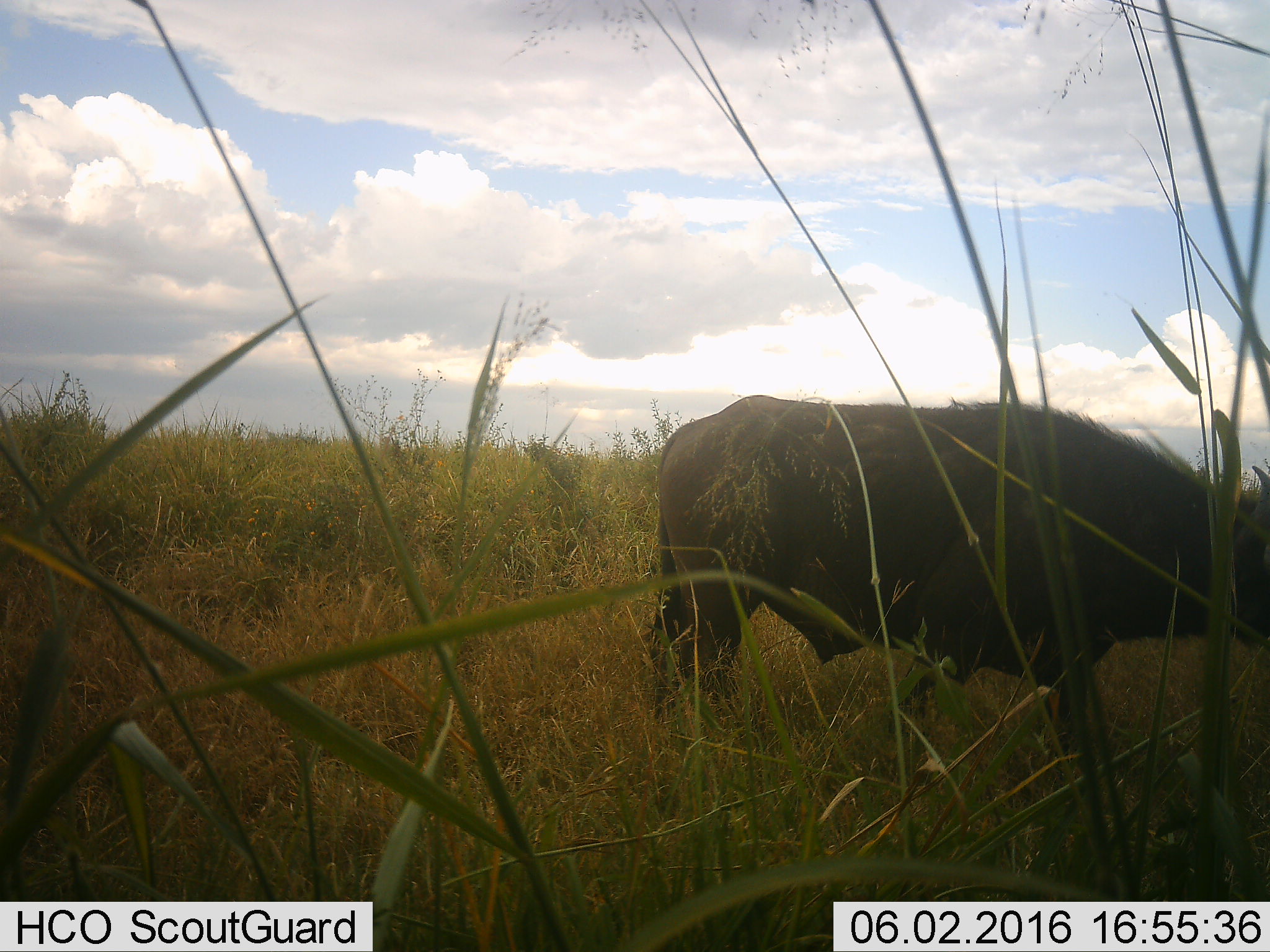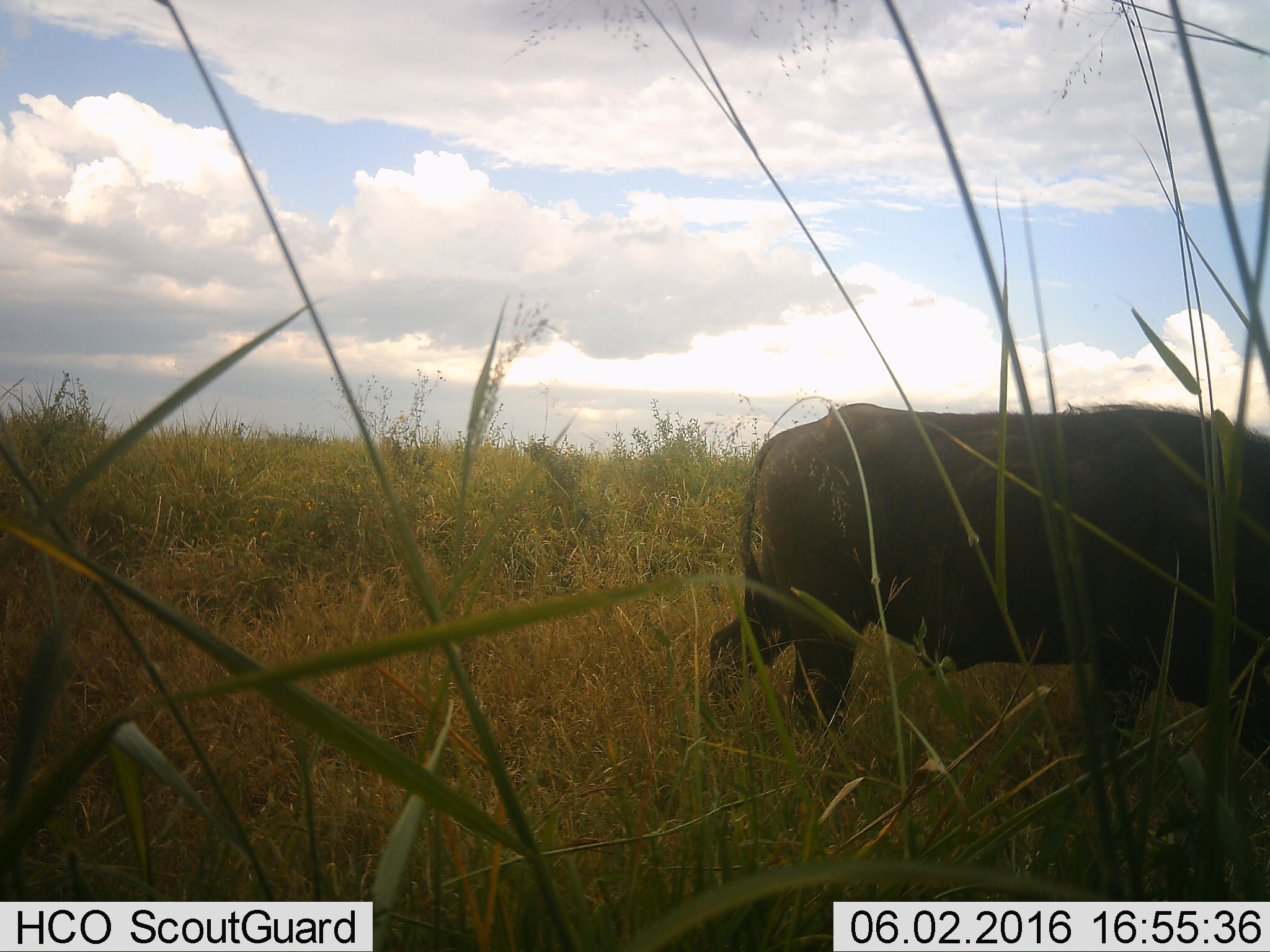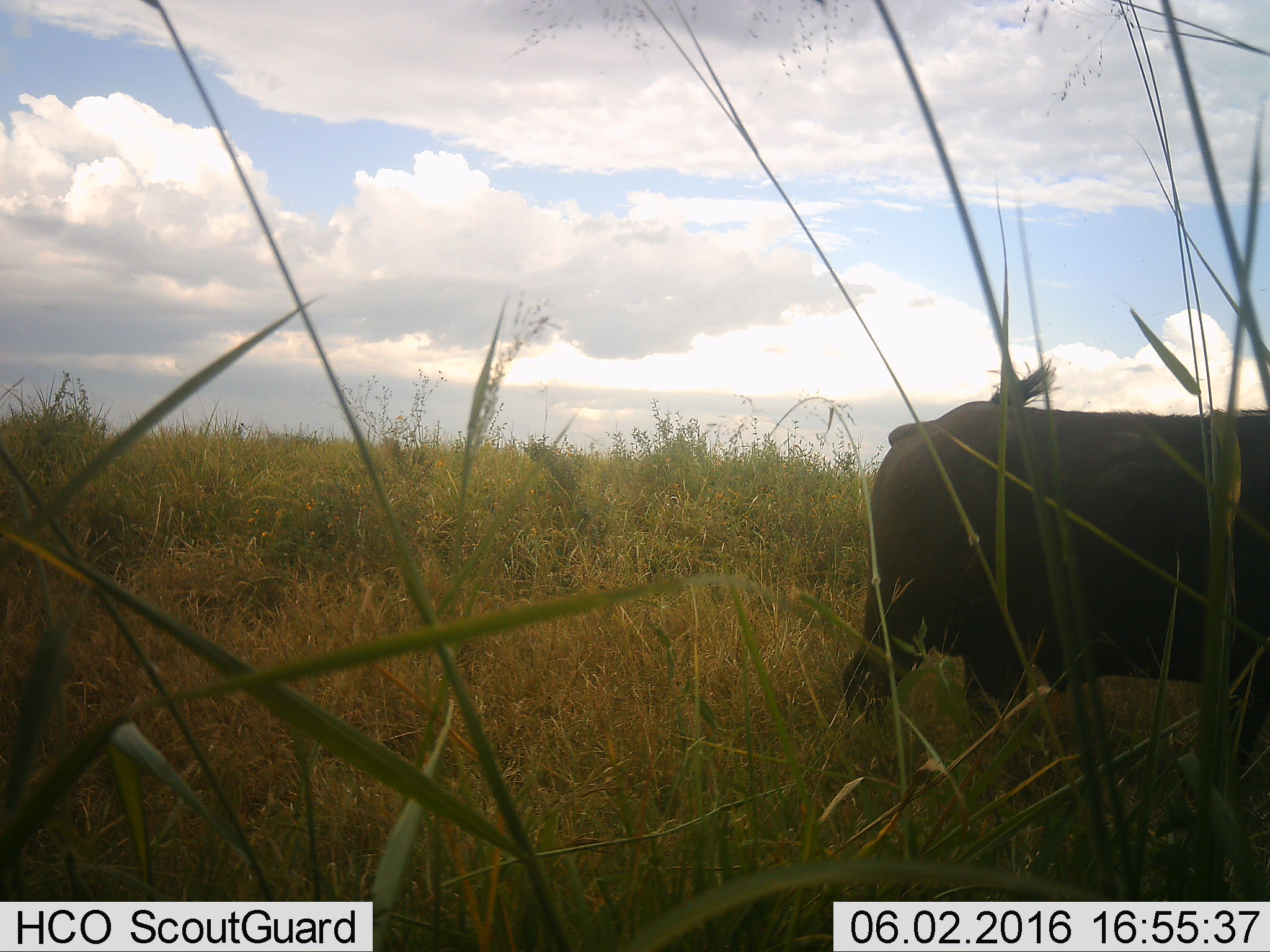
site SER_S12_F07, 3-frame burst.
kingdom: Animalia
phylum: Chordata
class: Mammalia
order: Artiodactyla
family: Bovidae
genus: Syncerus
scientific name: Syncerus caffer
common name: african buffalo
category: buffalo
Buffalo (african buffalo) (Syncerus caffer), count 1. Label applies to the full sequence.